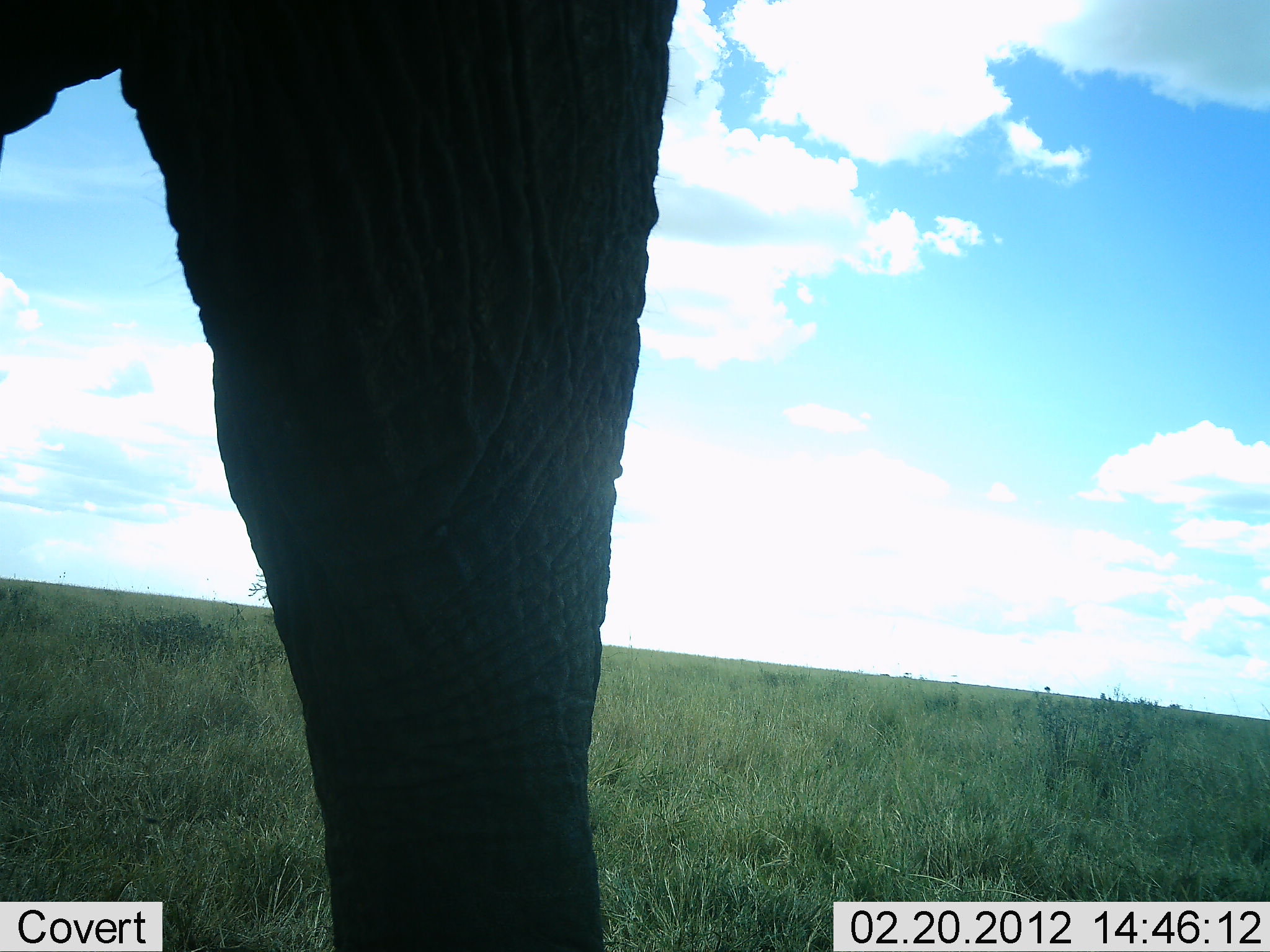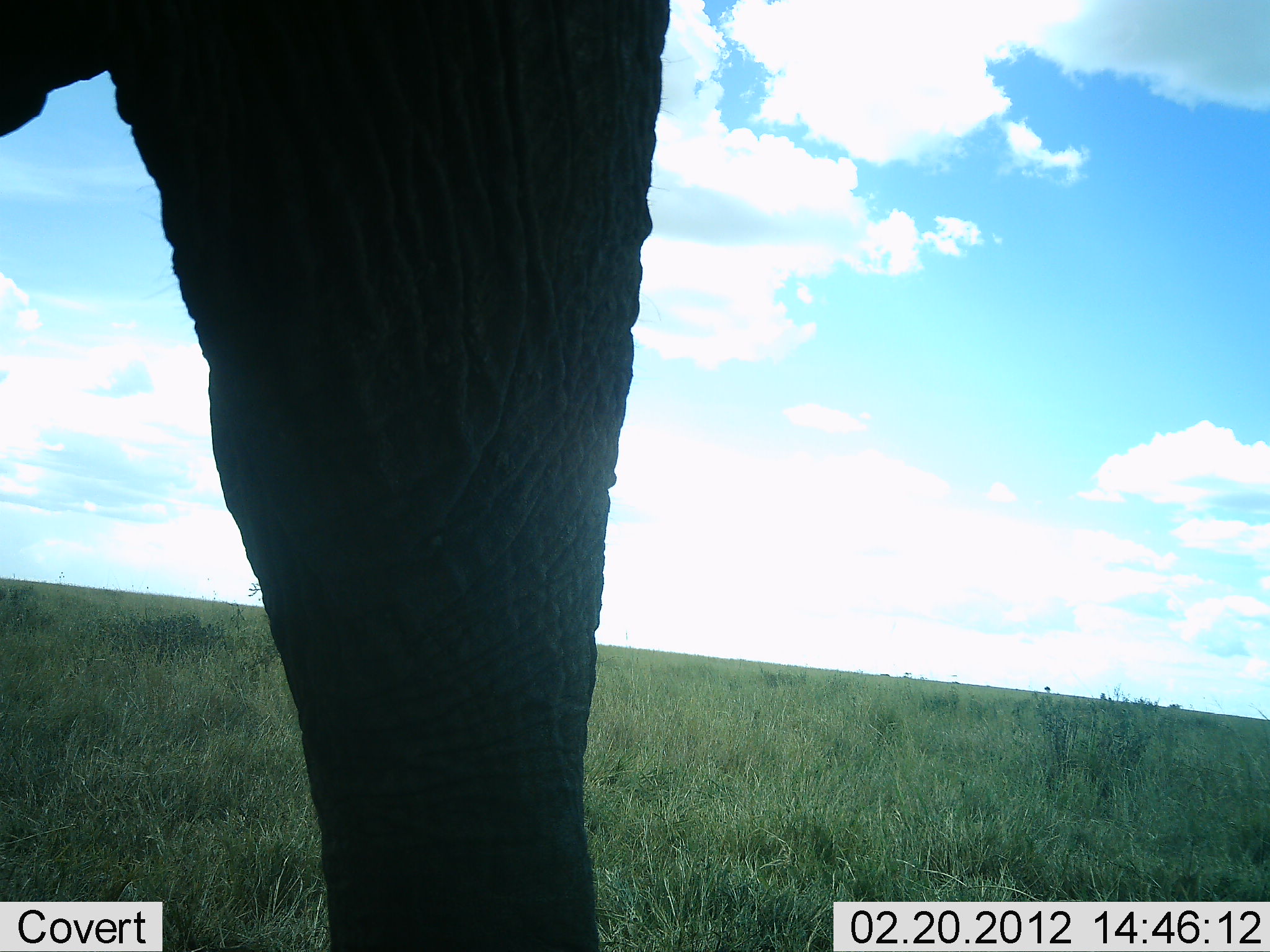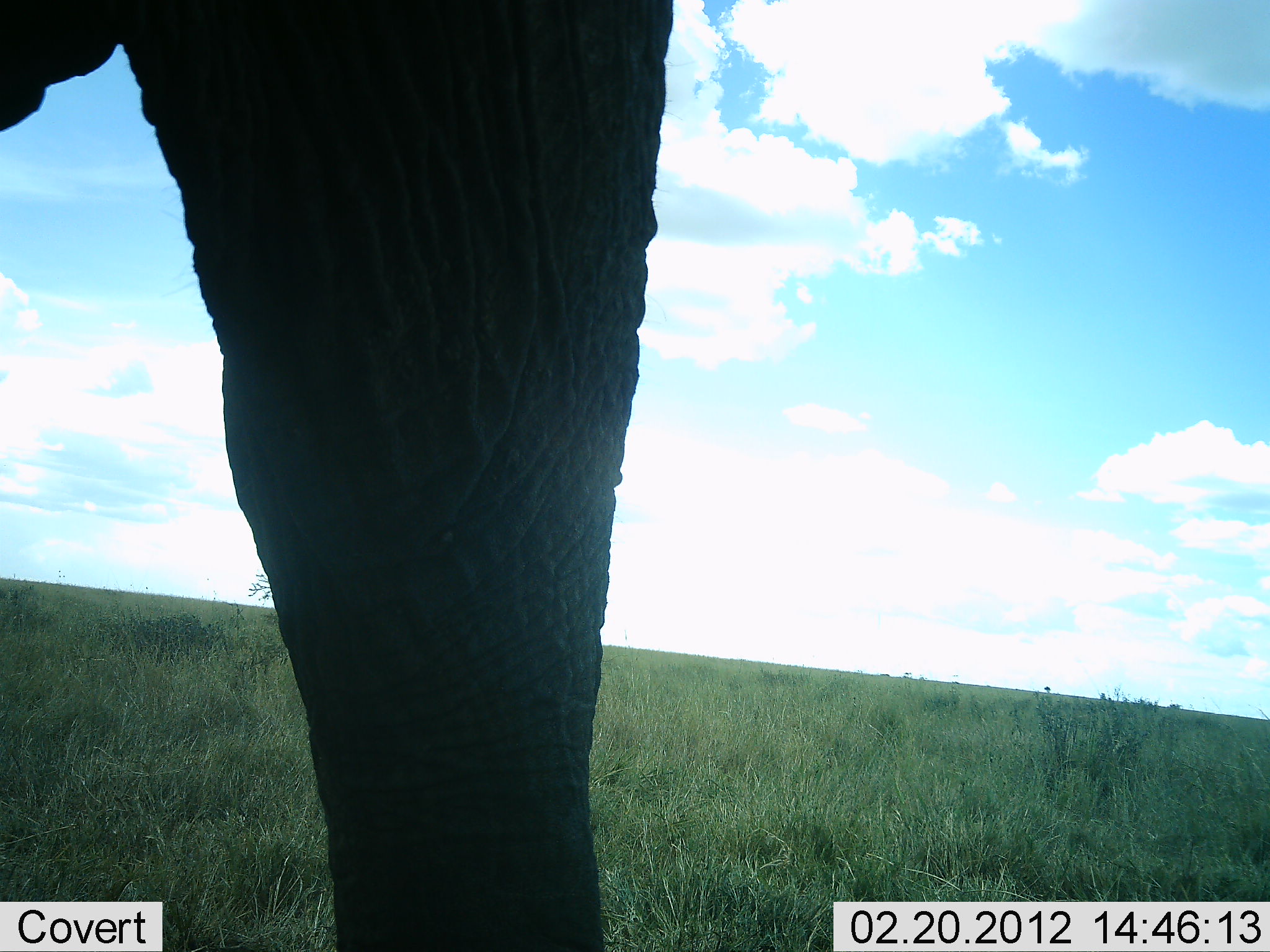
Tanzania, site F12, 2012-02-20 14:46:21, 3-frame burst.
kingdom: Animalia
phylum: Chordata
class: Mammalia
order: Proboscidea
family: Elephantidae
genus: Loxodonta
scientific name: Loxodonta africana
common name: african bush elephant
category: elephant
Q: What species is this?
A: Elephant (african bush elephant) (Loxodonta africana).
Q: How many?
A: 1.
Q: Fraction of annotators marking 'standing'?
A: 90%.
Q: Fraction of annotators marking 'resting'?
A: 0%.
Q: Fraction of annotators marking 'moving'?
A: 10%.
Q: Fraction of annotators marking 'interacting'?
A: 0%.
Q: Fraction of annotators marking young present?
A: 0%.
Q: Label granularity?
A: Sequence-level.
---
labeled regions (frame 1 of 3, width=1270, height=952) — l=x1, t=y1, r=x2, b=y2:
animal: l=0, t=0, r=677, b=952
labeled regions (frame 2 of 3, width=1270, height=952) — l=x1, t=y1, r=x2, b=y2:
animal: l=0, t=0, r=675, b=952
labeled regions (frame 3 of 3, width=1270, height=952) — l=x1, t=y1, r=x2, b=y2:
animal: l=0, t=0, r=680, b=952